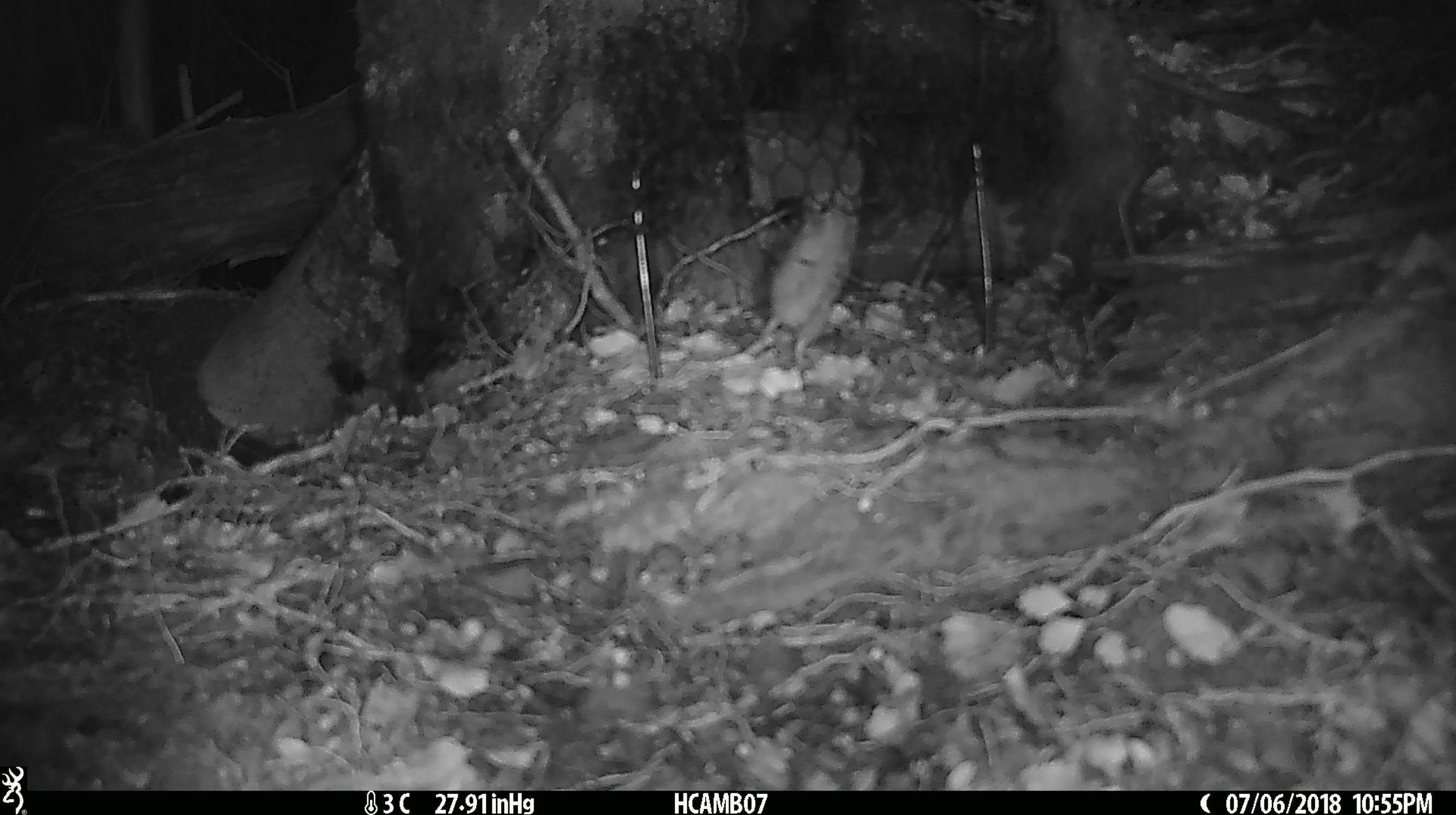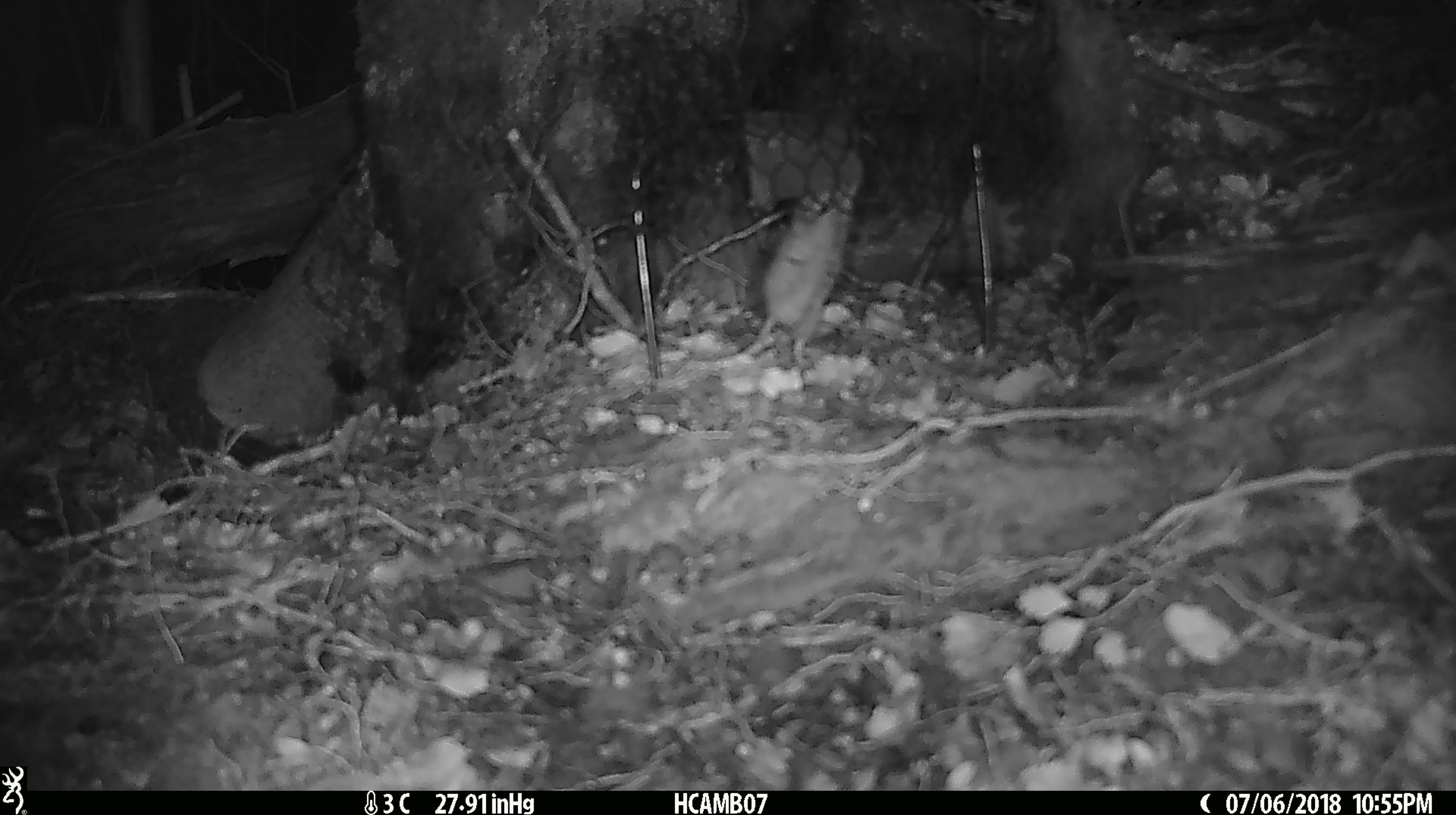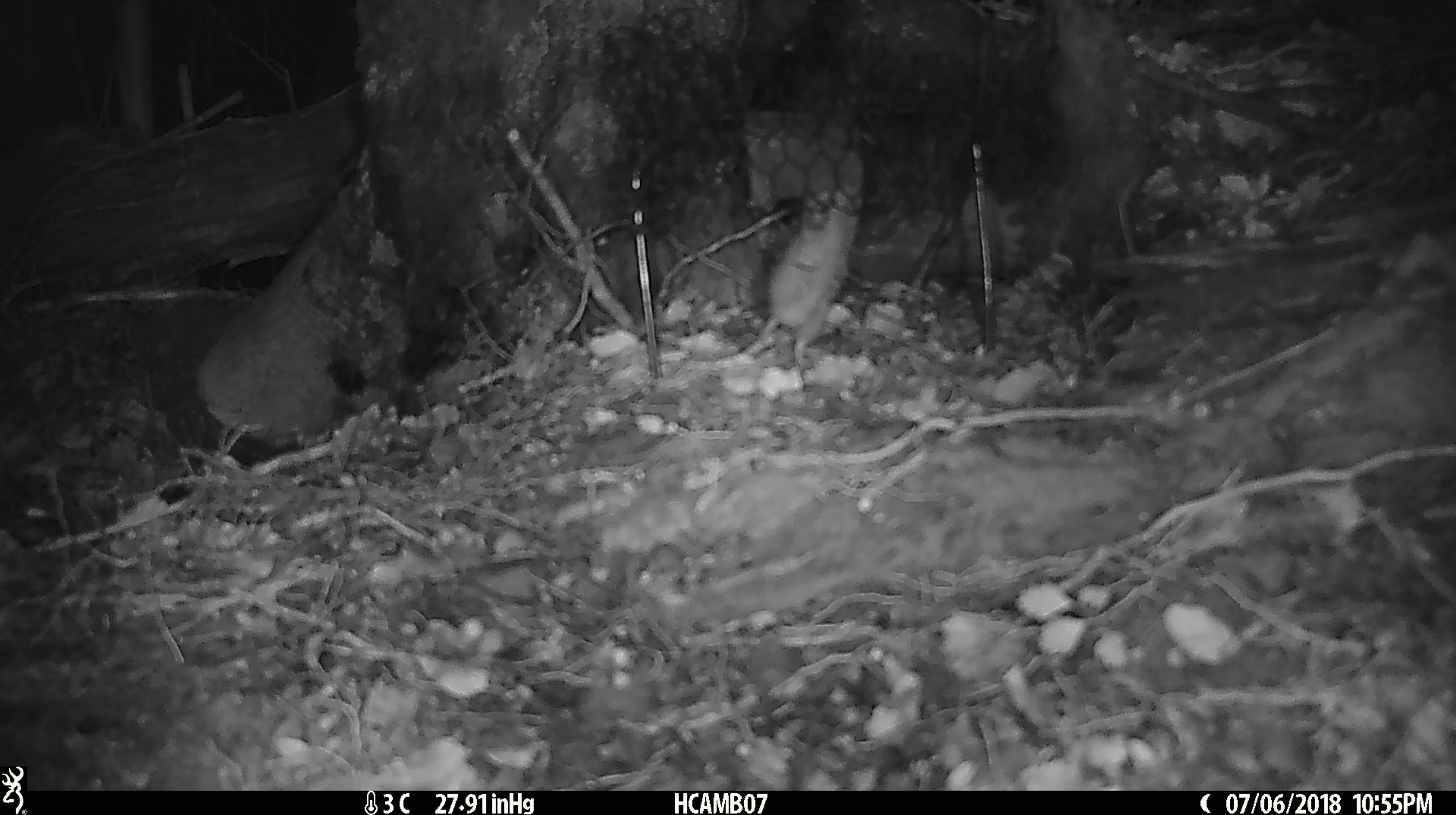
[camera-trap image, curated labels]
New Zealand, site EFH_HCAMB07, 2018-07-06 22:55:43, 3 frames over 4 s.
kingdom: Animalia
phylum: Chordata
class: Mammalia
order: Rodentia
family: Muridae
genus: Mus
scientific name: Mus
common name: mouse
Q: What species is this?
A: Mouse (Mus).